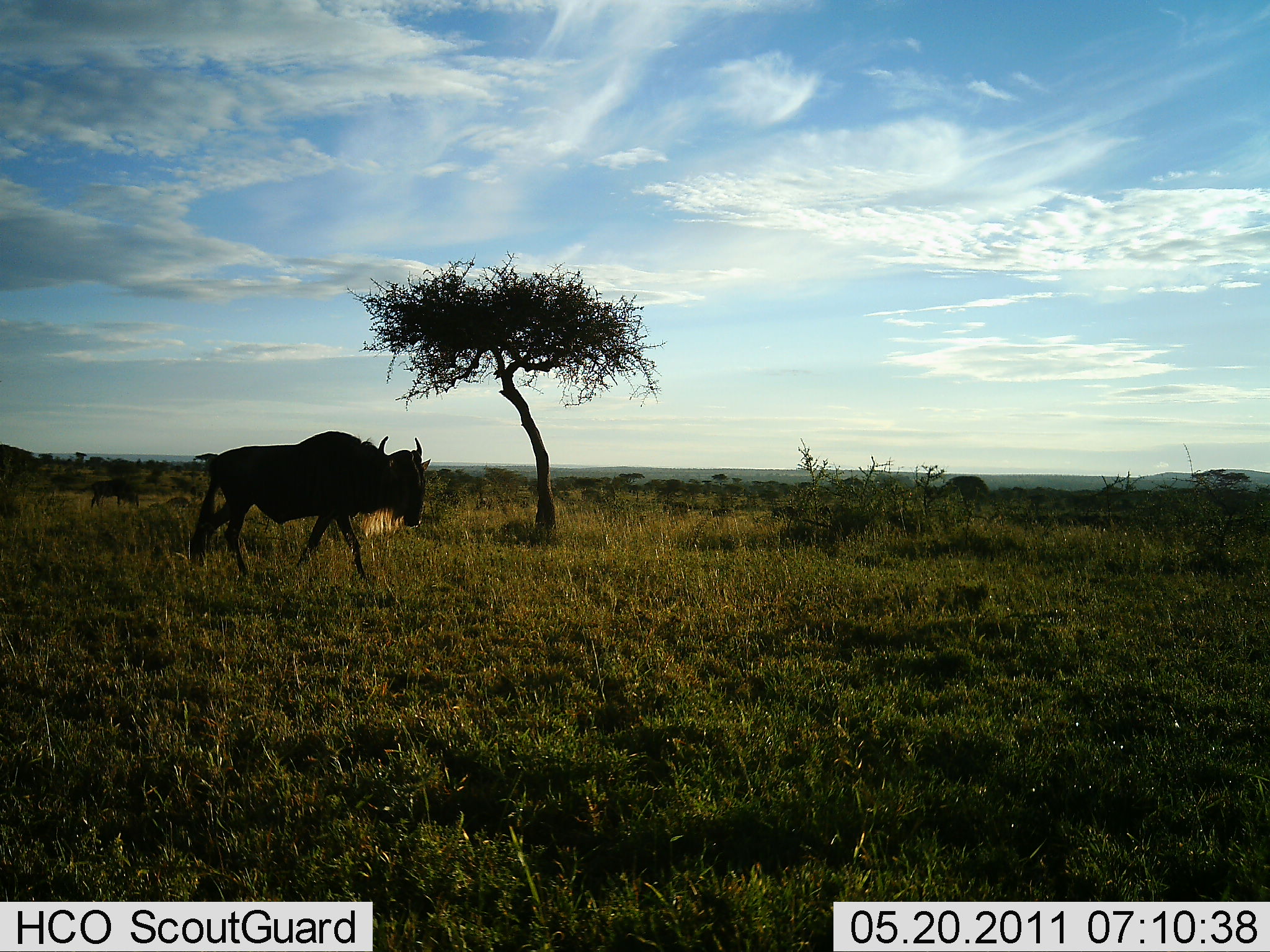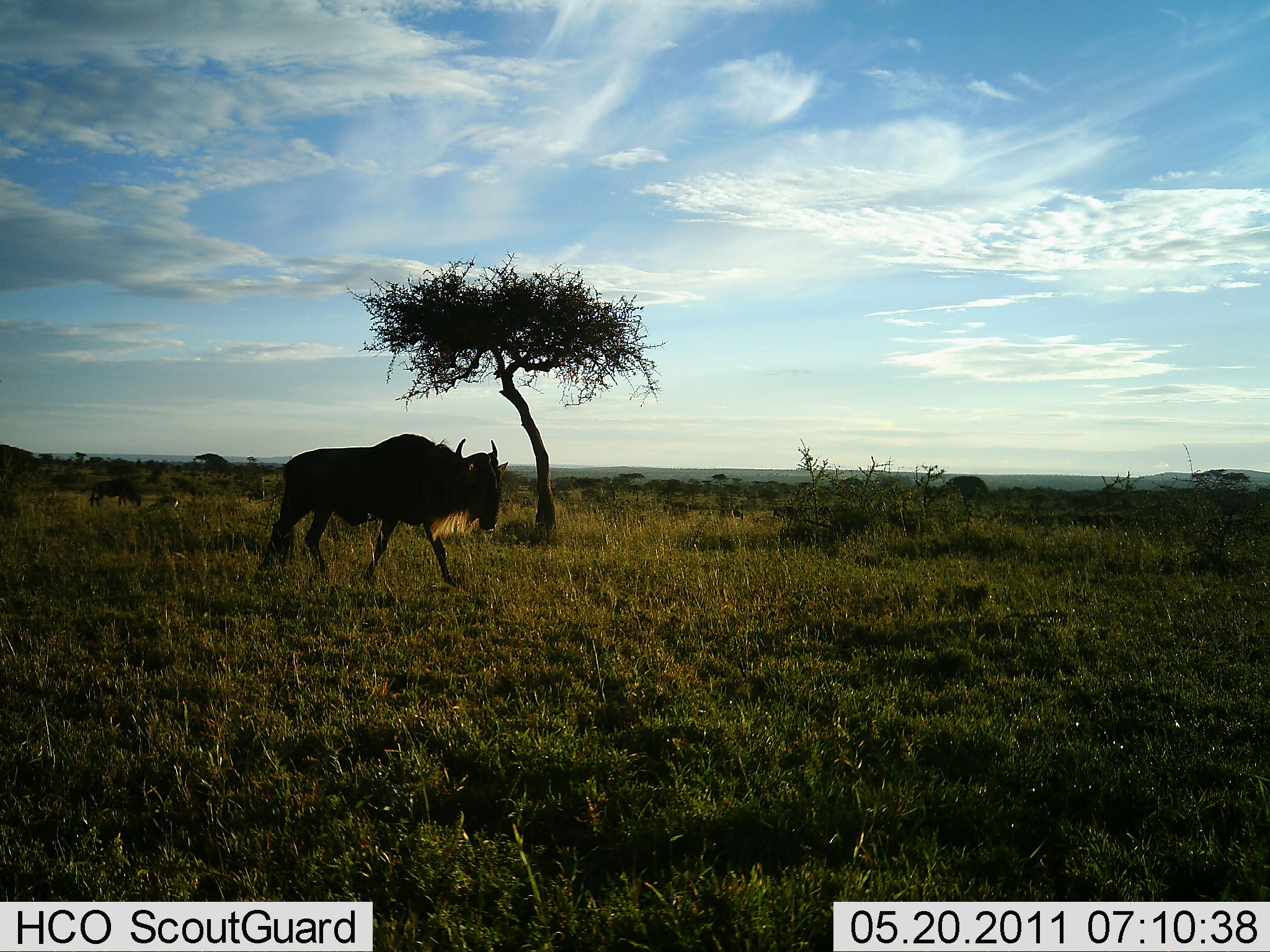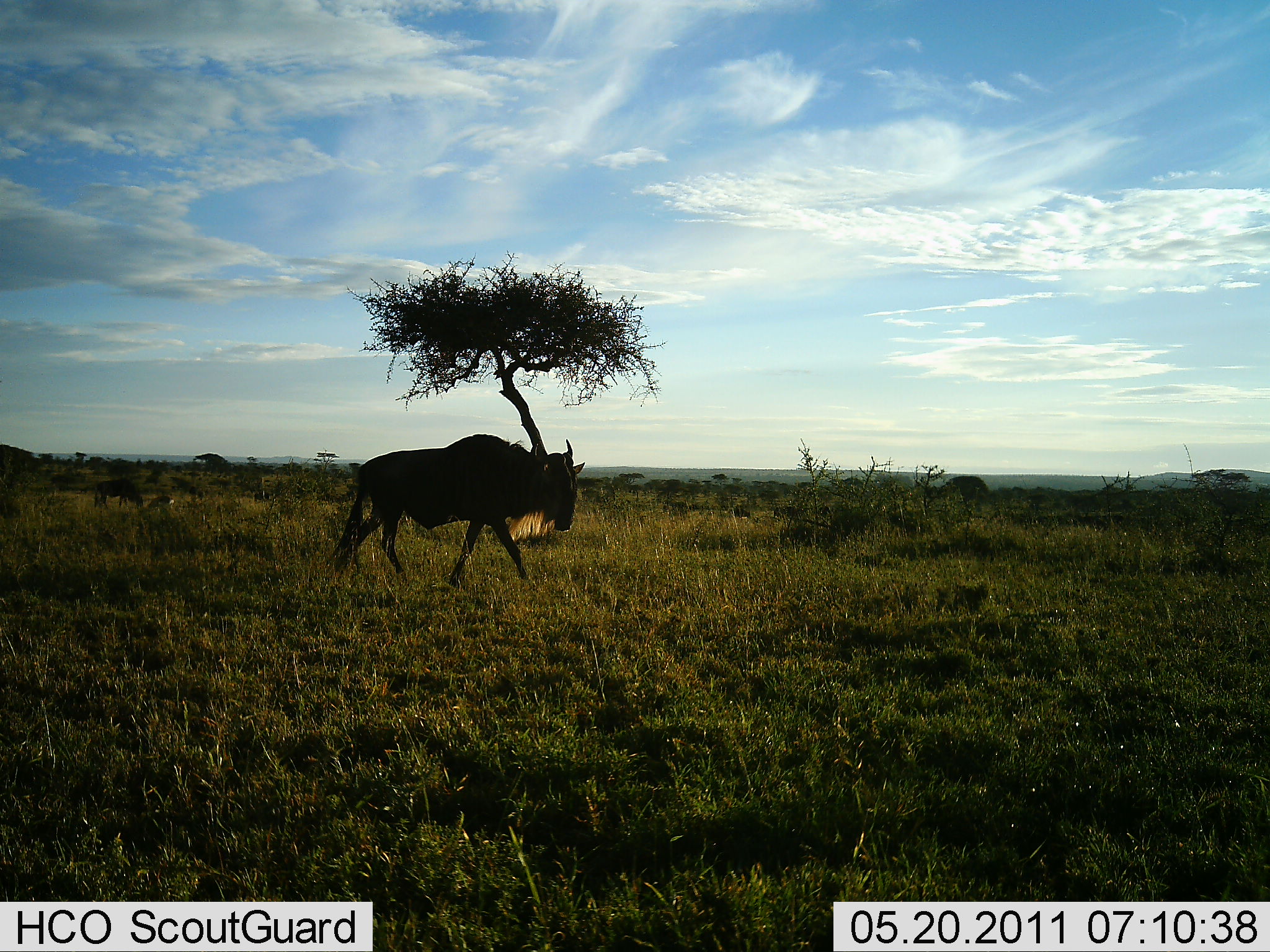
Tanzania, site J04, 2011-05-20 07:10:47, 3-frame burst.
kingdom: Animalia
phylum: Chordata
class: Mammalia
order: Artiodactyla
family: Bovidae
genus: Connochaetes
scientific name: Connochaetes taurinus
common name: blue wildebeest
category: wildebeest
Wildebeest (blue wildebeest) (Connochaetes taurinus), count 3. Behavior (volunteer vote fractions): standing 27%, resting 9%, moving 100%, interacting 0%. Young present (vote fraction): 0%. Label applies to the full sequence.